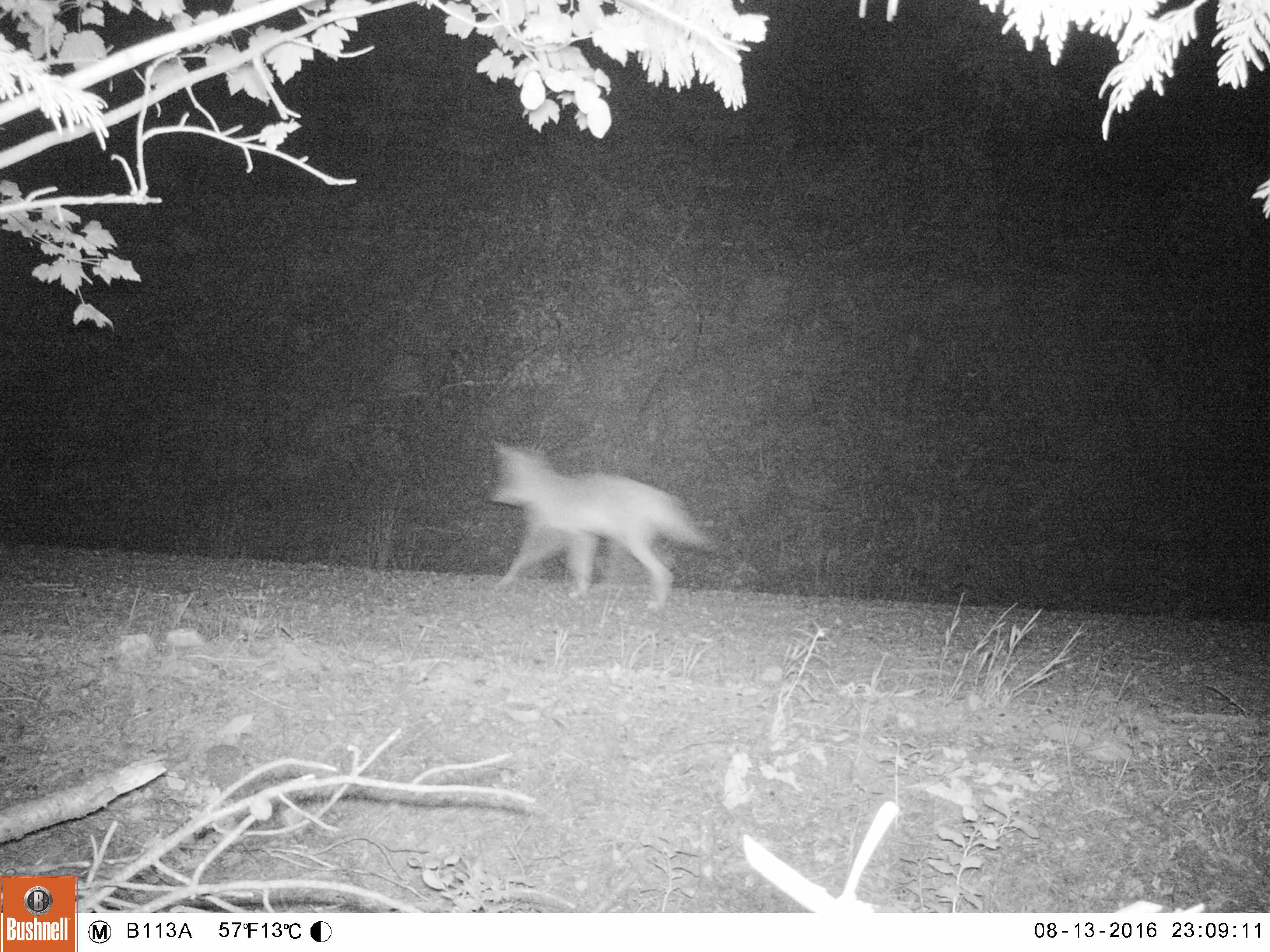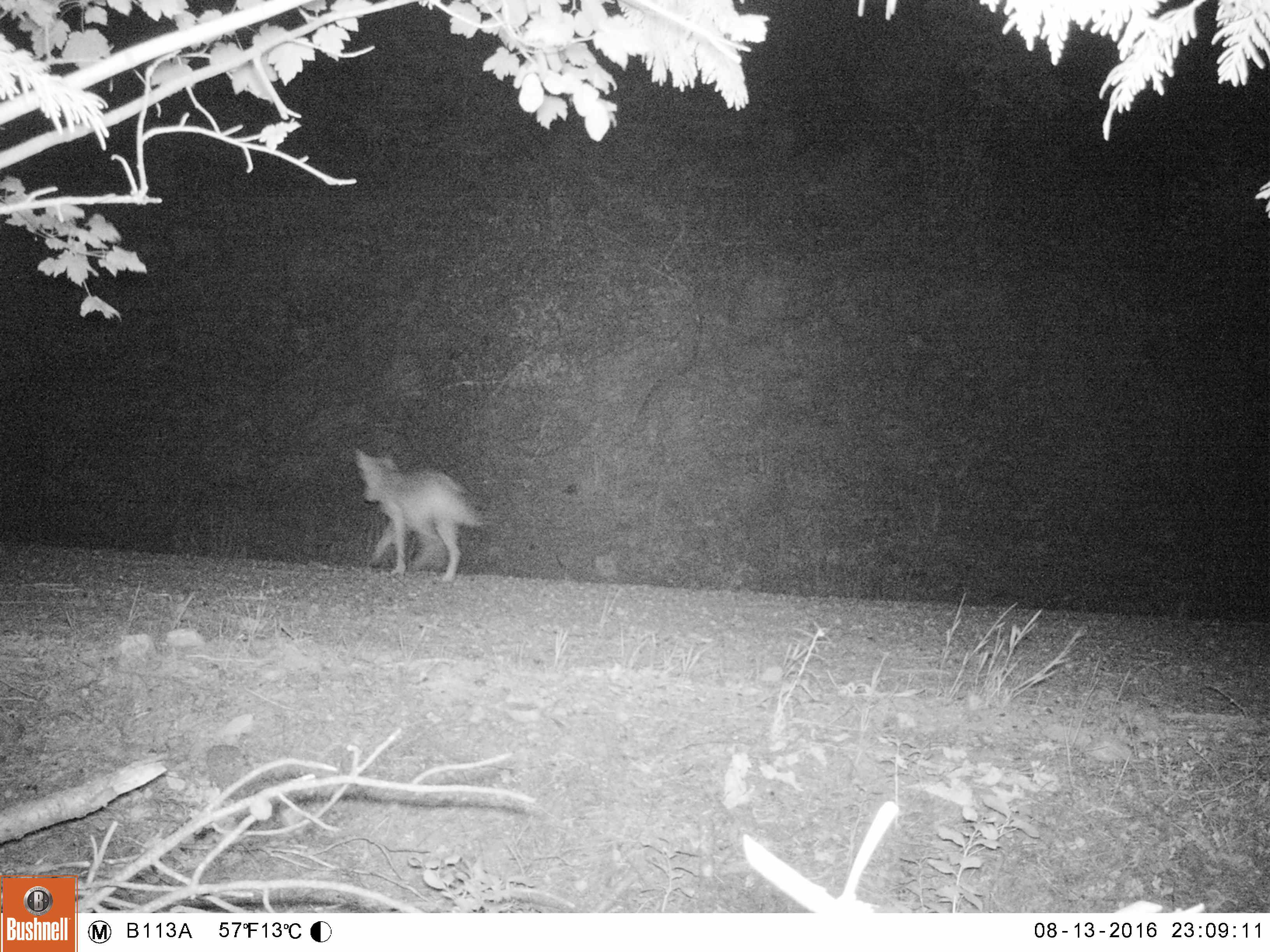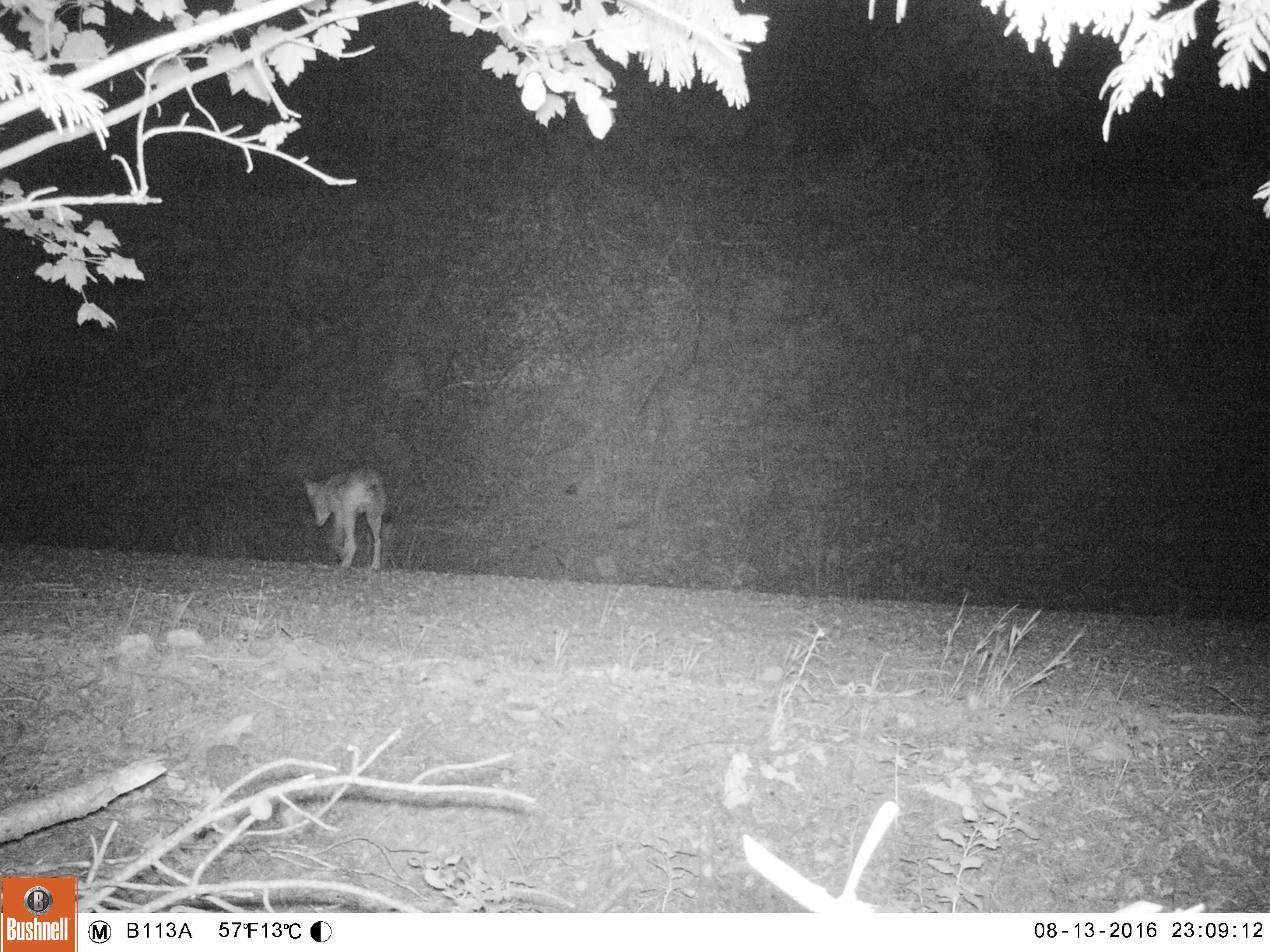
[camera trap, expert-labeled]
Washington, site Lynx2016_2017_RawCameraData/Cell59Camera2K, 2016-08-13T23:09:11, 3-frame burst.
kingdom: Animalia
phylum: Chordata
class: Mammalia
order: Carnivora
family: Canidae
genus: Canis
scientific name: Canis latrans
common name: coyote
Canis latrans (coyote). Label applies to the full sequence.